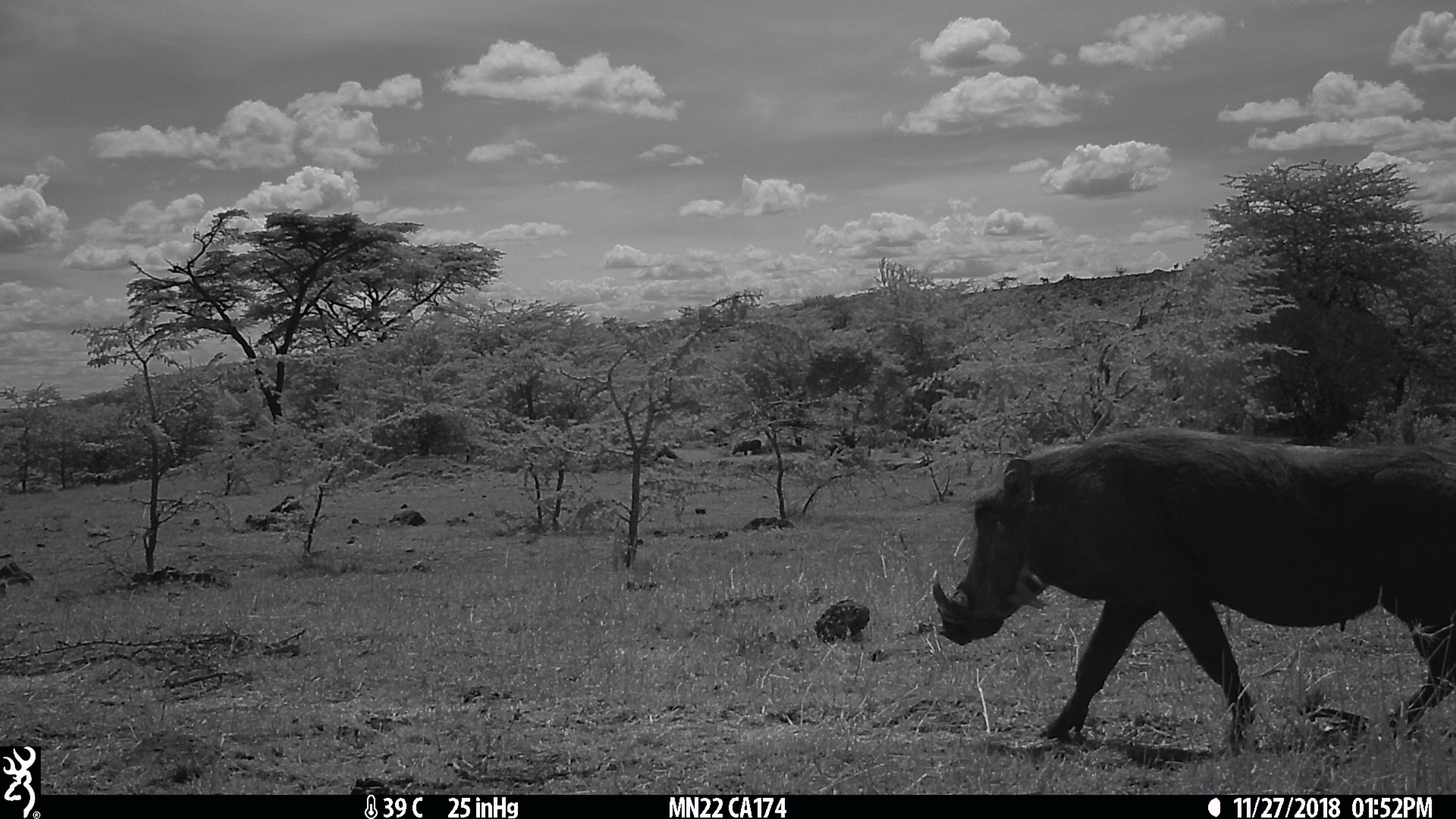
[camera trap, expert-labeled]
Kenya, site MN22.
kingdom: Animalia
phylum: Chordata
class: Mammalia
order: Artiodactyla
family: Suidae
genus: Phacochoerus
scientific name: Phacochoerus africanus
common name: common warthog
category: warthog